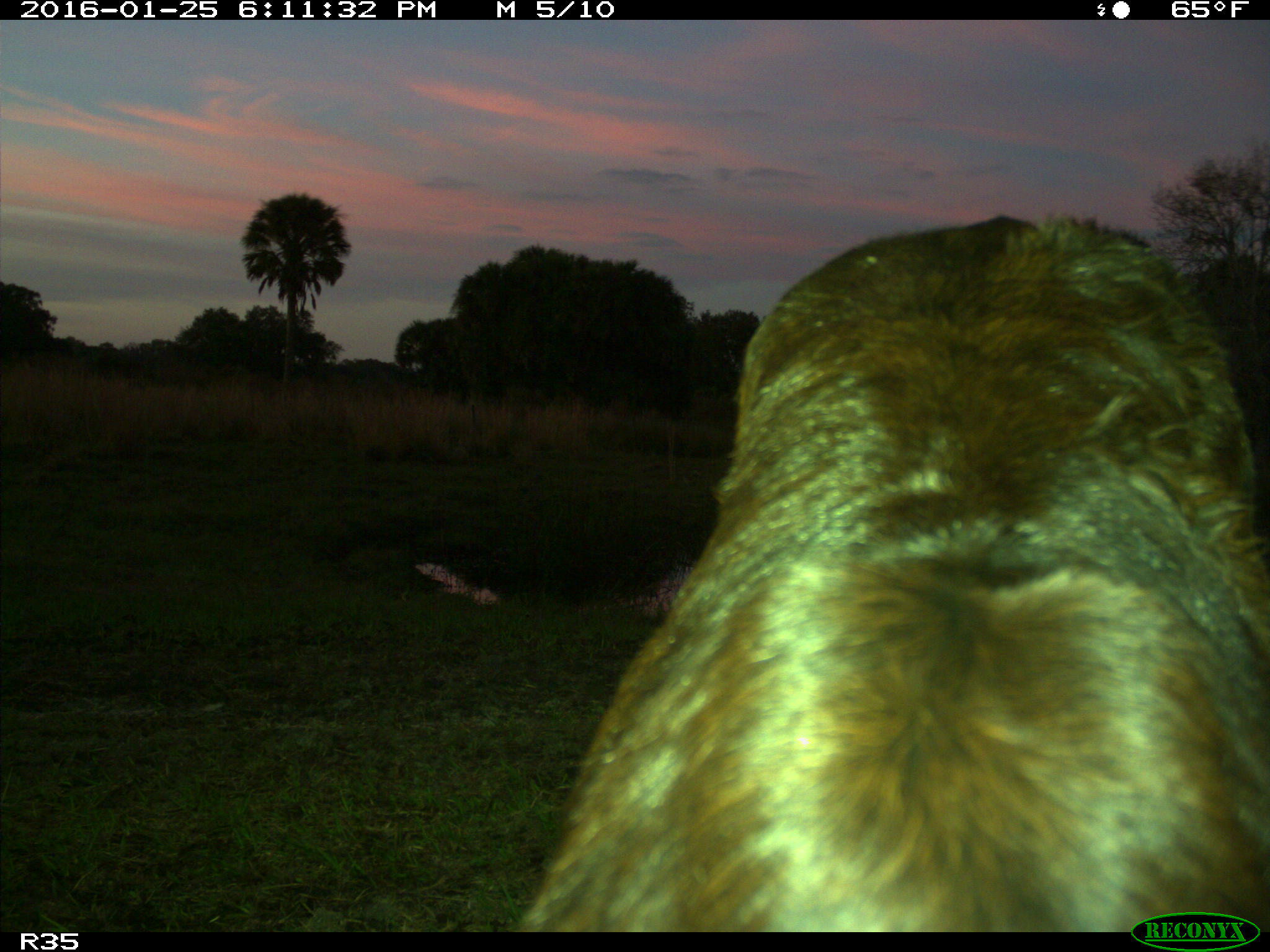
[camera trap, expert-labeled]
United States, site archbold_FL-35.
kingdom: Animalia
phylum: Chordata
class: Mammalia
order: Artiodactyla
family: Bovidae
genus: Bos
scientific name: Bos taurus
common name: domestic cow